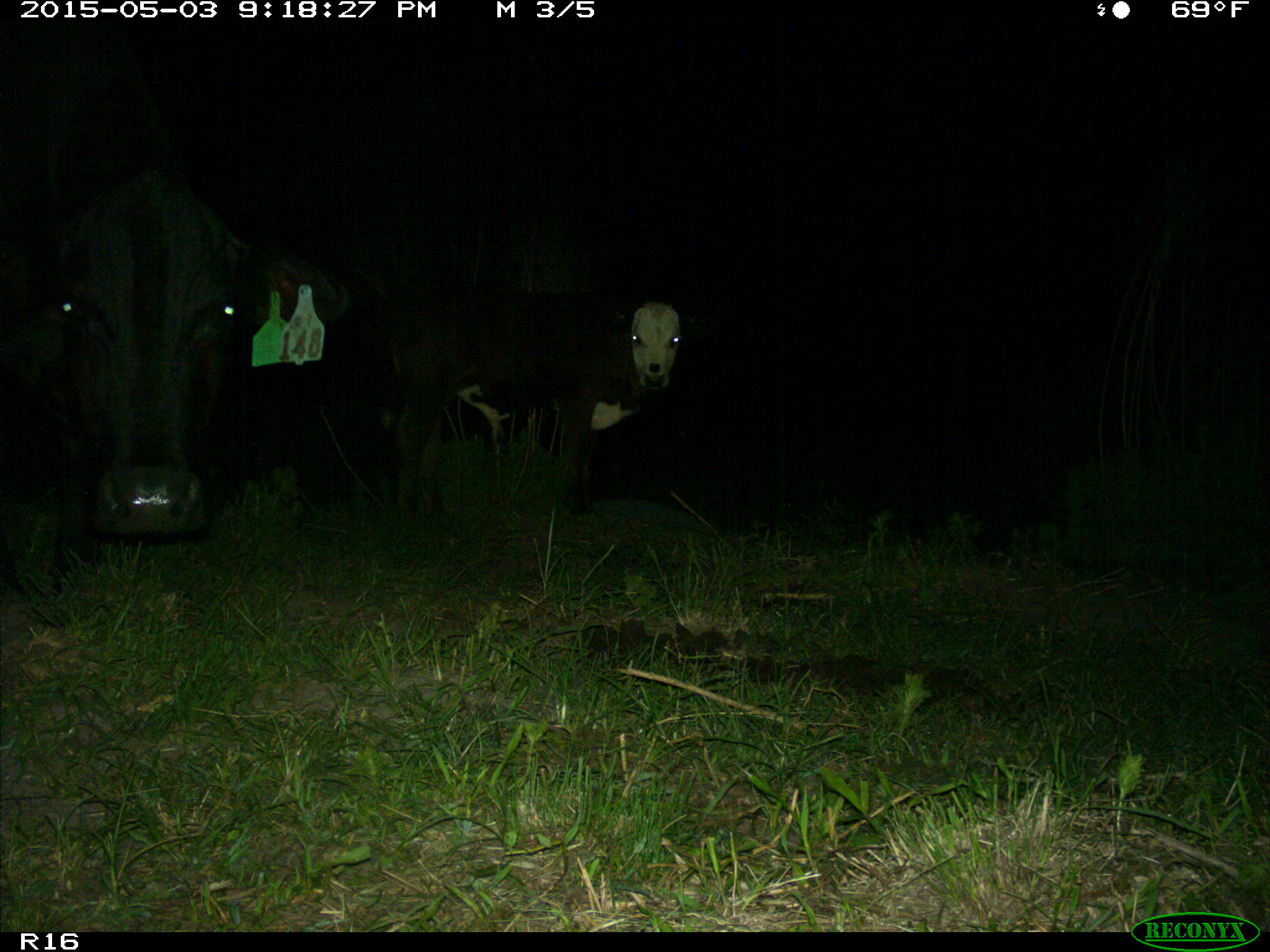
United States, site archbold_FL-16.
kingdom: Animalia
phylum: Chordata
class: Mammalia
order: Artiodactyla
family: Bovidae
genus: Bos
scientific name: Bos taurus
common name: domestic cow